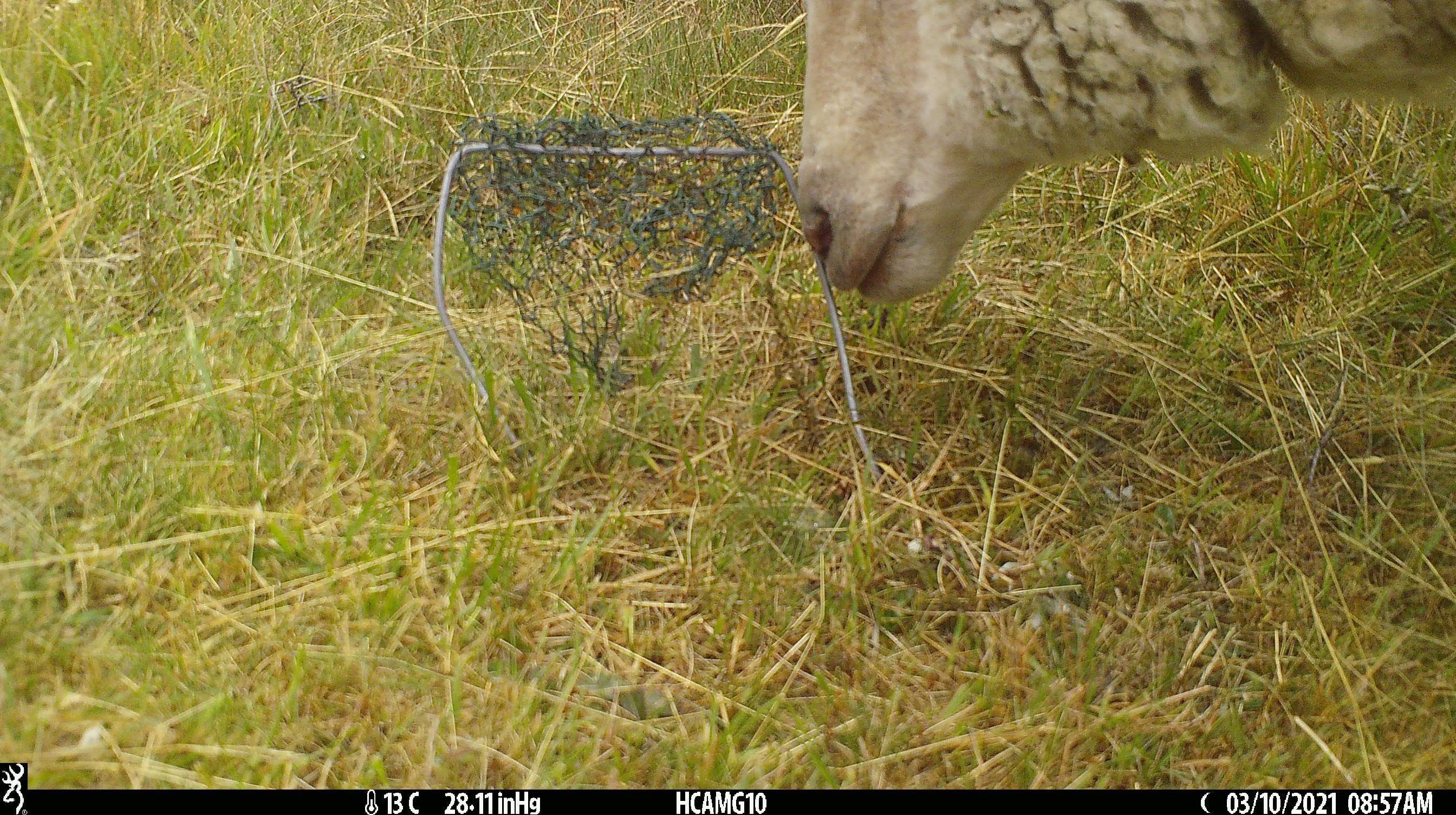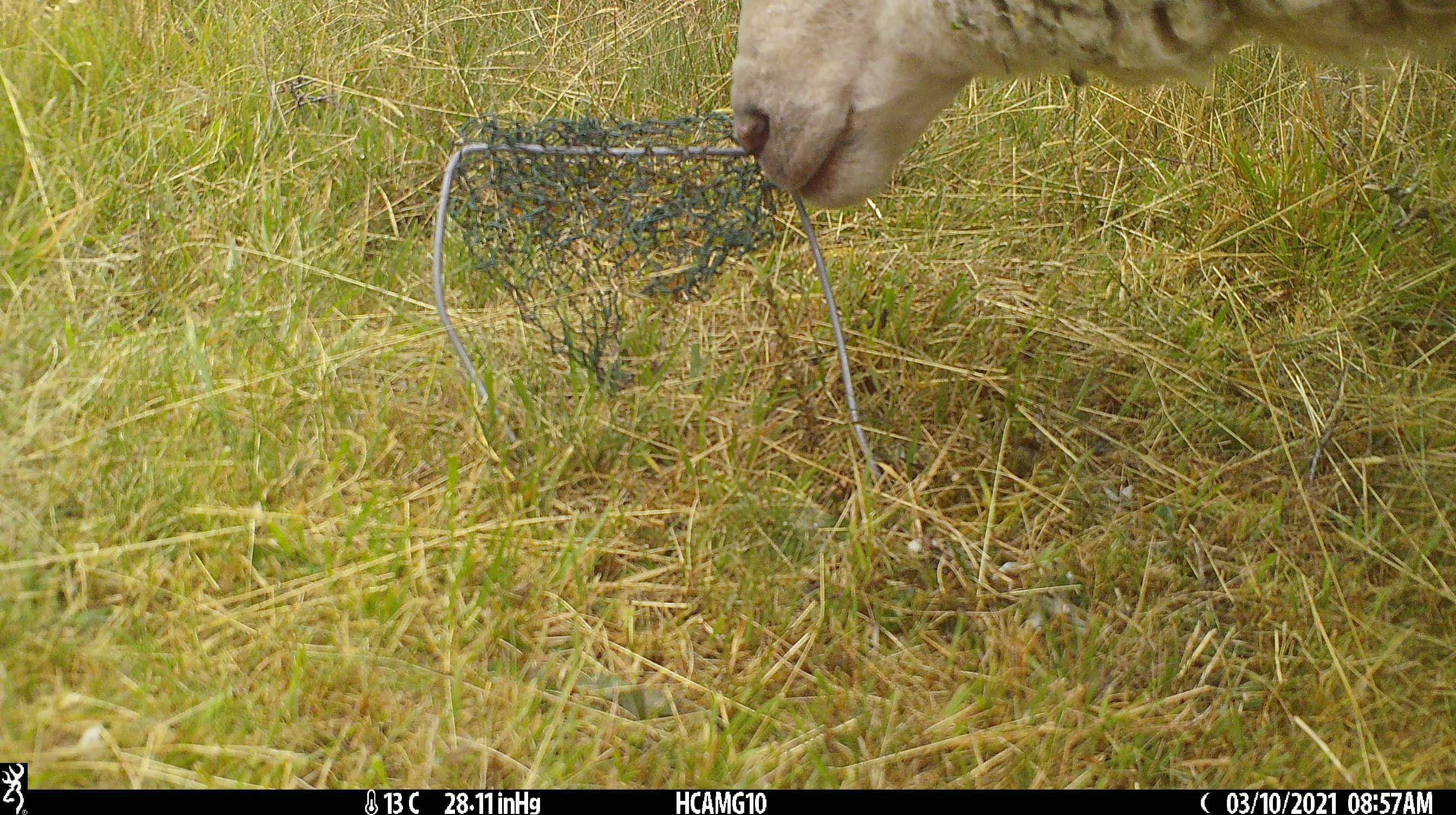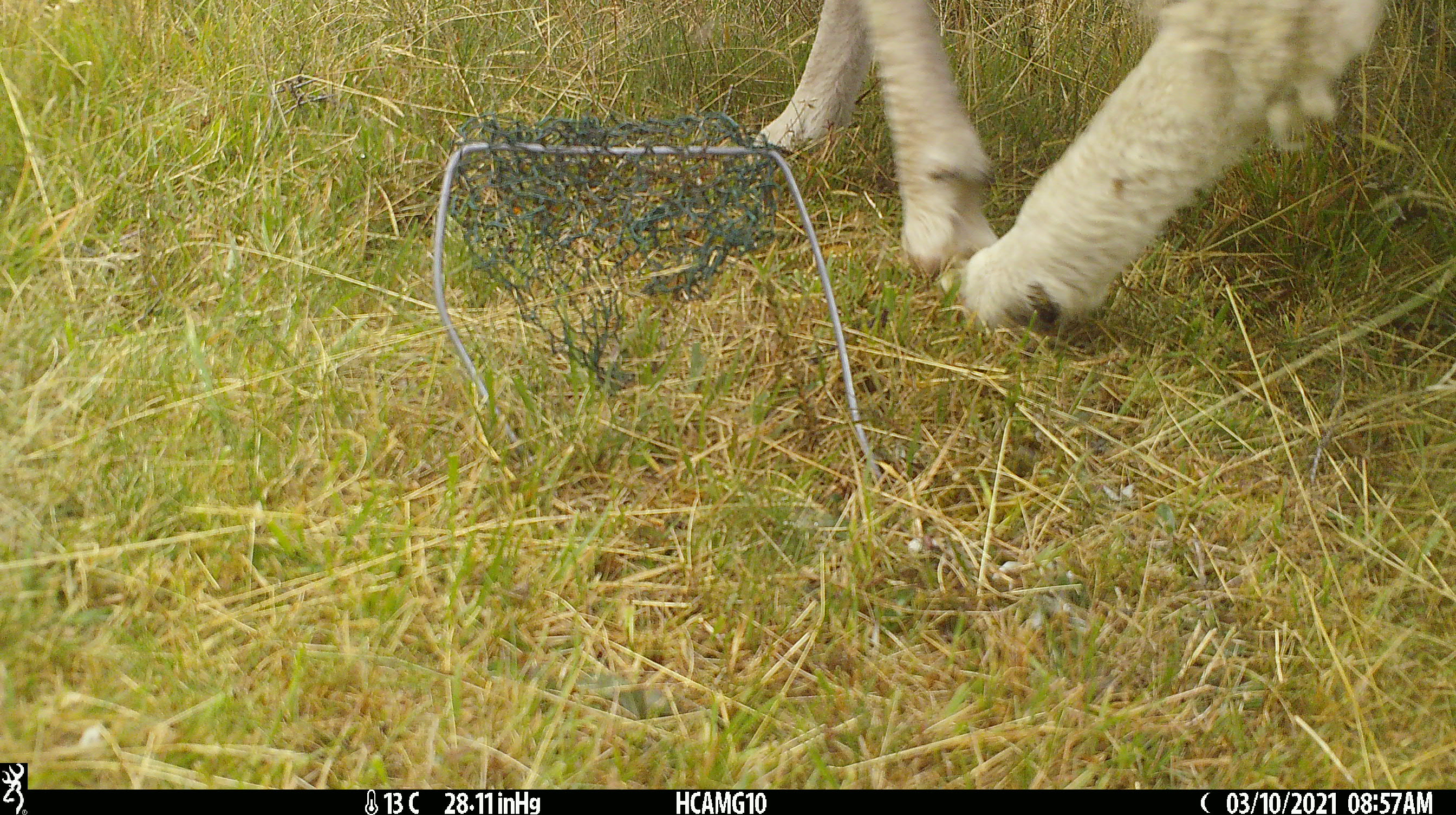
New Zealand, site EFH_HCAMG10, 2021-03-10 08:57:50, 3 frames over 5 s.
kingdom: Animalia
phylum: Chordata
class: Mammalia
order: Artiodactyla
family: Bovidae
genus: Ovis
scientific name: Ovis aries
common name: domestic sheep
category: sheep